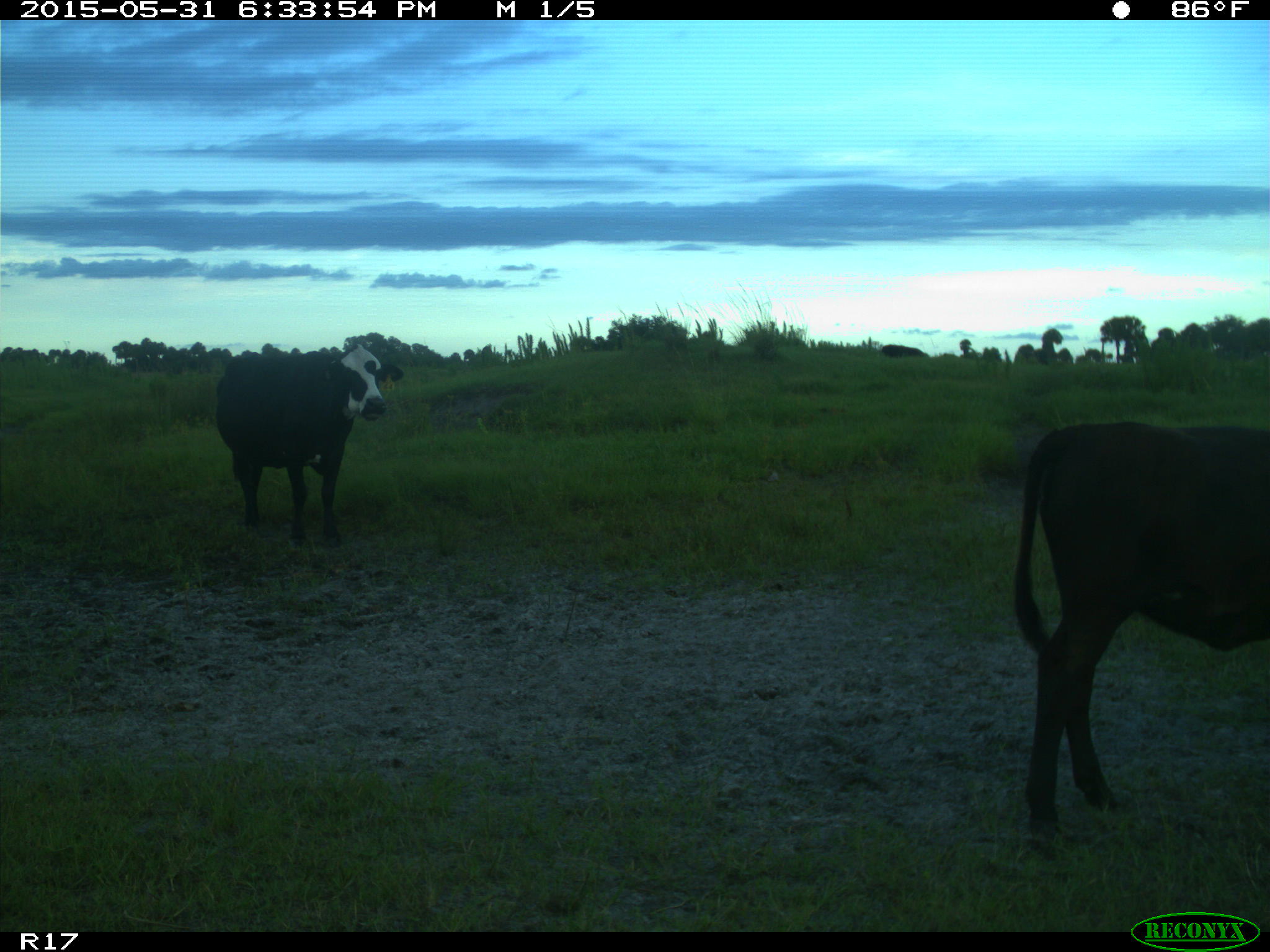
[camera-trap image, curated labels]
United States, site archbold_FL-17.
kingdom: Animalia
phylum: Chordata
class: Mammalia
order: Artiodactyla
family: Bovidae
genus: Bos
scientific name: Bos taurus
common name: domestic cow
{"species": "Bos taurus (domestic cow)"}